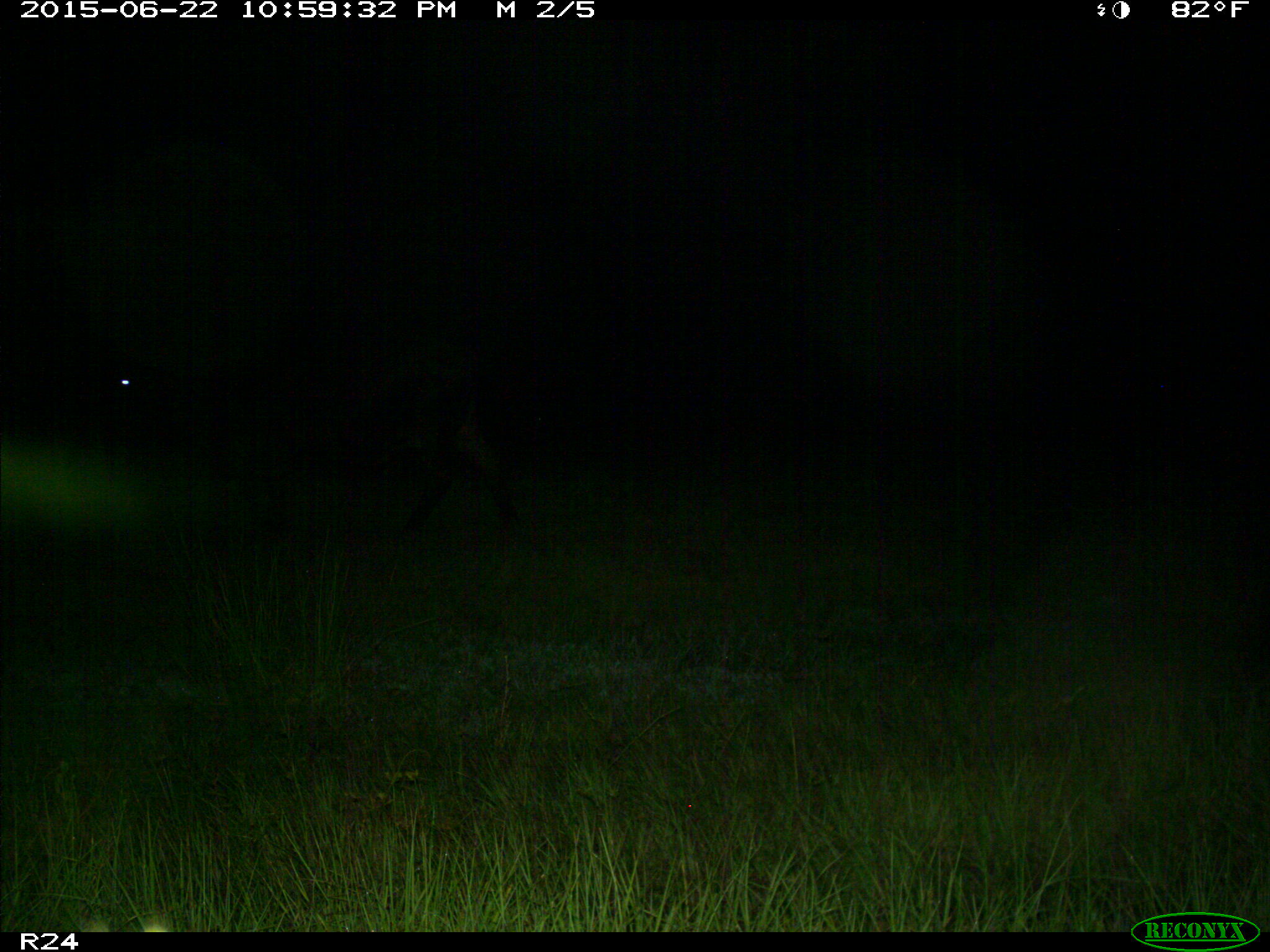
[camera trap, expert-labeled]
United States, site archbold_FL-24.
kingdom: Animalia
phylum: Chordata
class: Mammalia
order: Artiodactyla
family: Bovidae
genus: Bos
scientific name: Bos taurus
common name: domestic cow